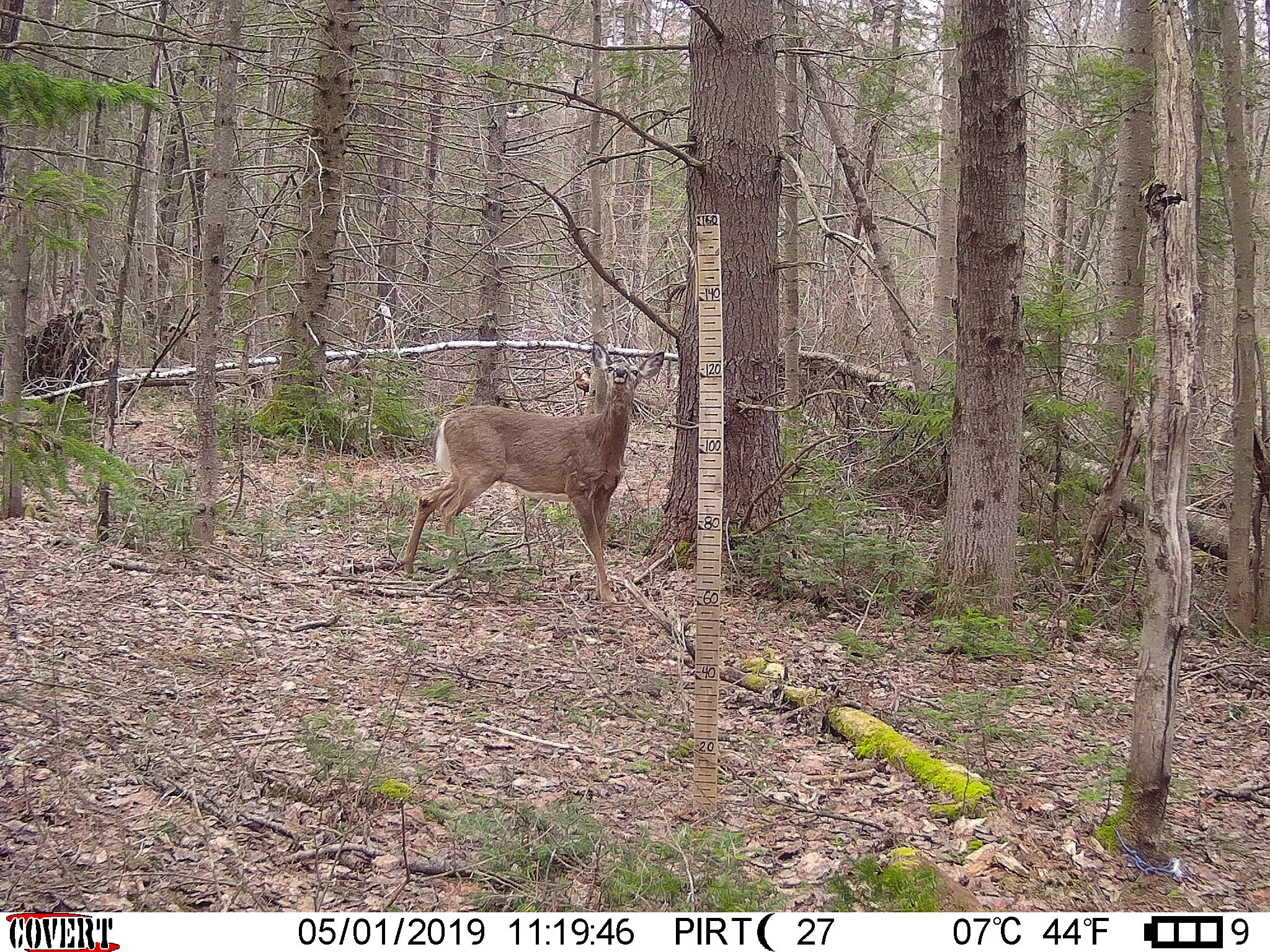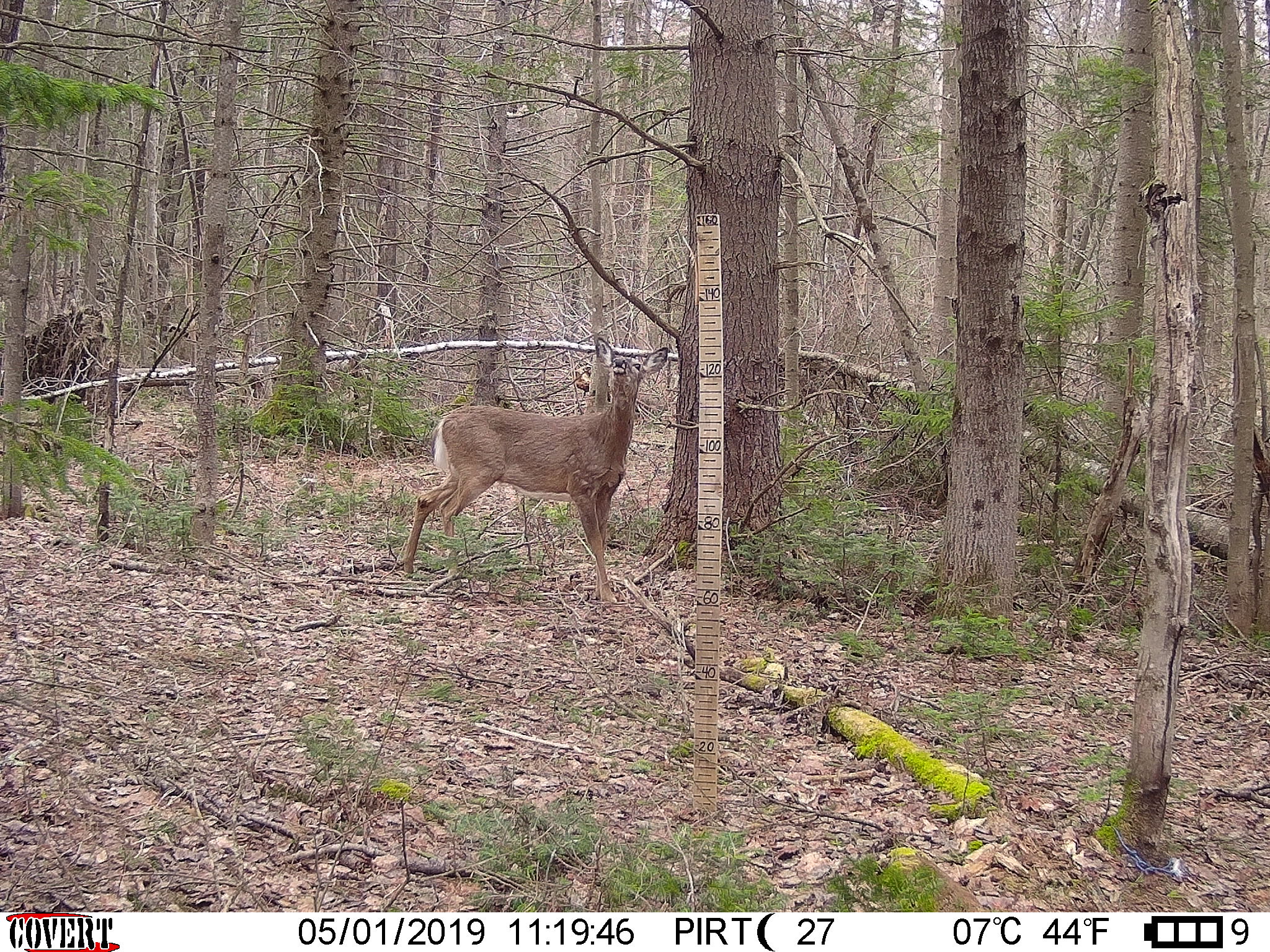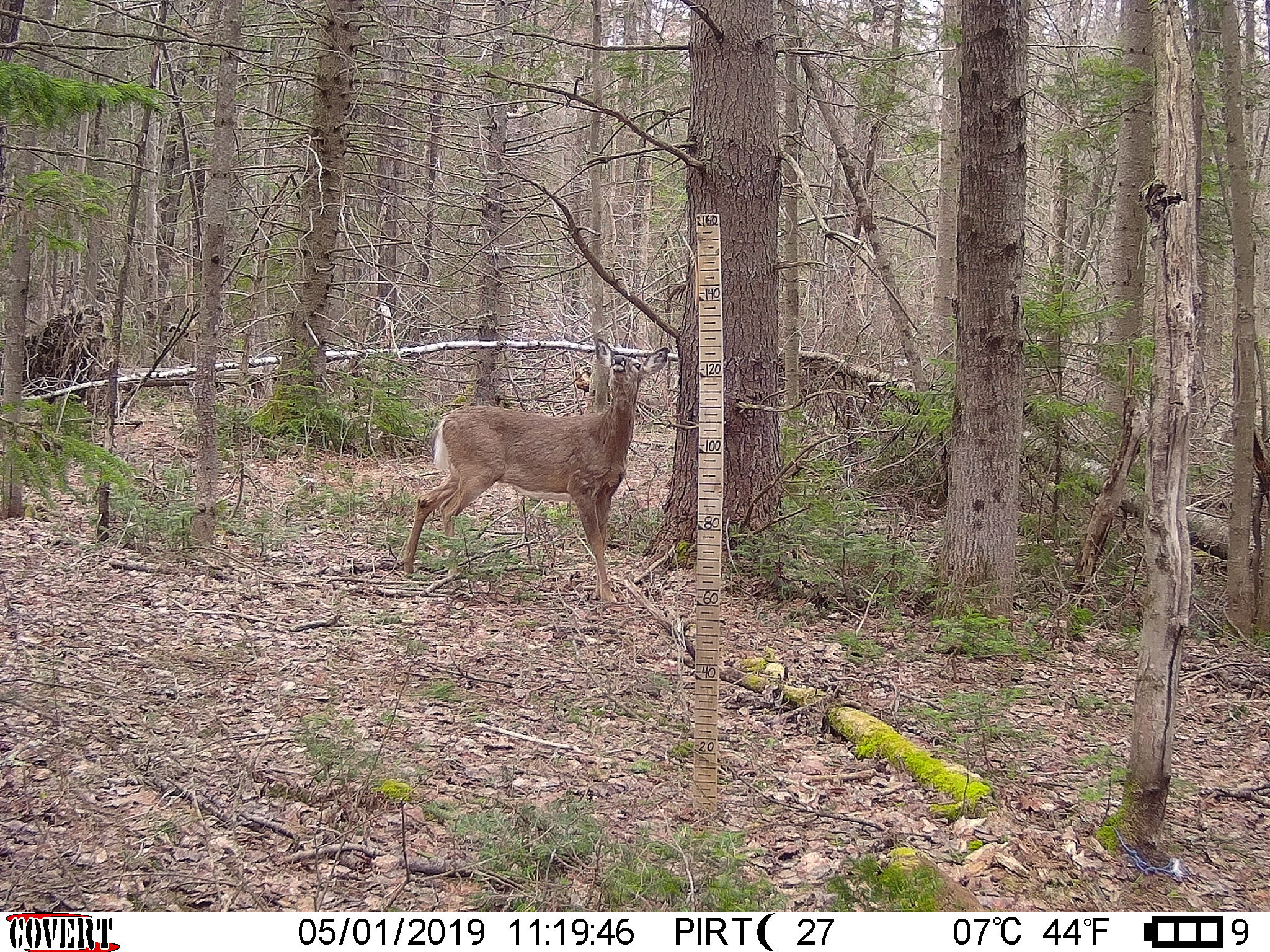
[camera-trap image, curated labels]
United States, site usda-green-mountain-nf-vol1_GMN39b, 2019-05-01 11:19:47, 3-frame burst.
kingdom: Animalia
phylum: Chordata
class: Mammalia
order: Artiodactyla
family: Cervidae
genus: Odocoileus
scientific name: Odocoileus virginianus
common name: white-tailed deer